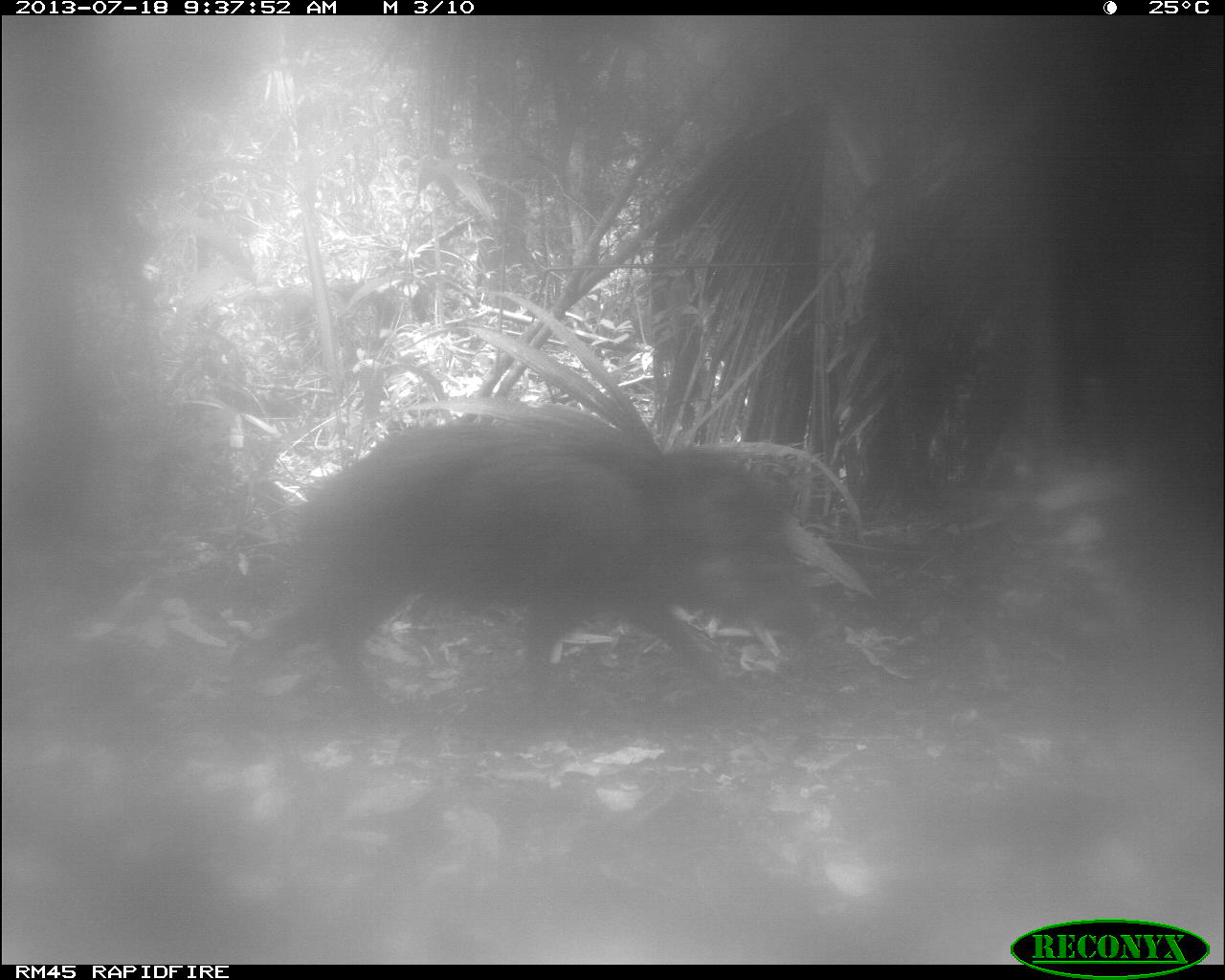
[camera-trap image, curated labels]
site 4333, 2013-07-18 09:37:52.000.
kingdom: Animalia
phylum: Chordata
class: Mammalia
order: Artiodactyla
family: Tayassuidae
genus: Tayassu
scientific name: Tayassu pecari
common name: white-lipped peccary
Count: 1.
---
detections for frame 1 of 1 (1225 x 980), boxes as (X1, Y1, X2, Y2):
tayassu pecari: (224, 414, 825, 713)